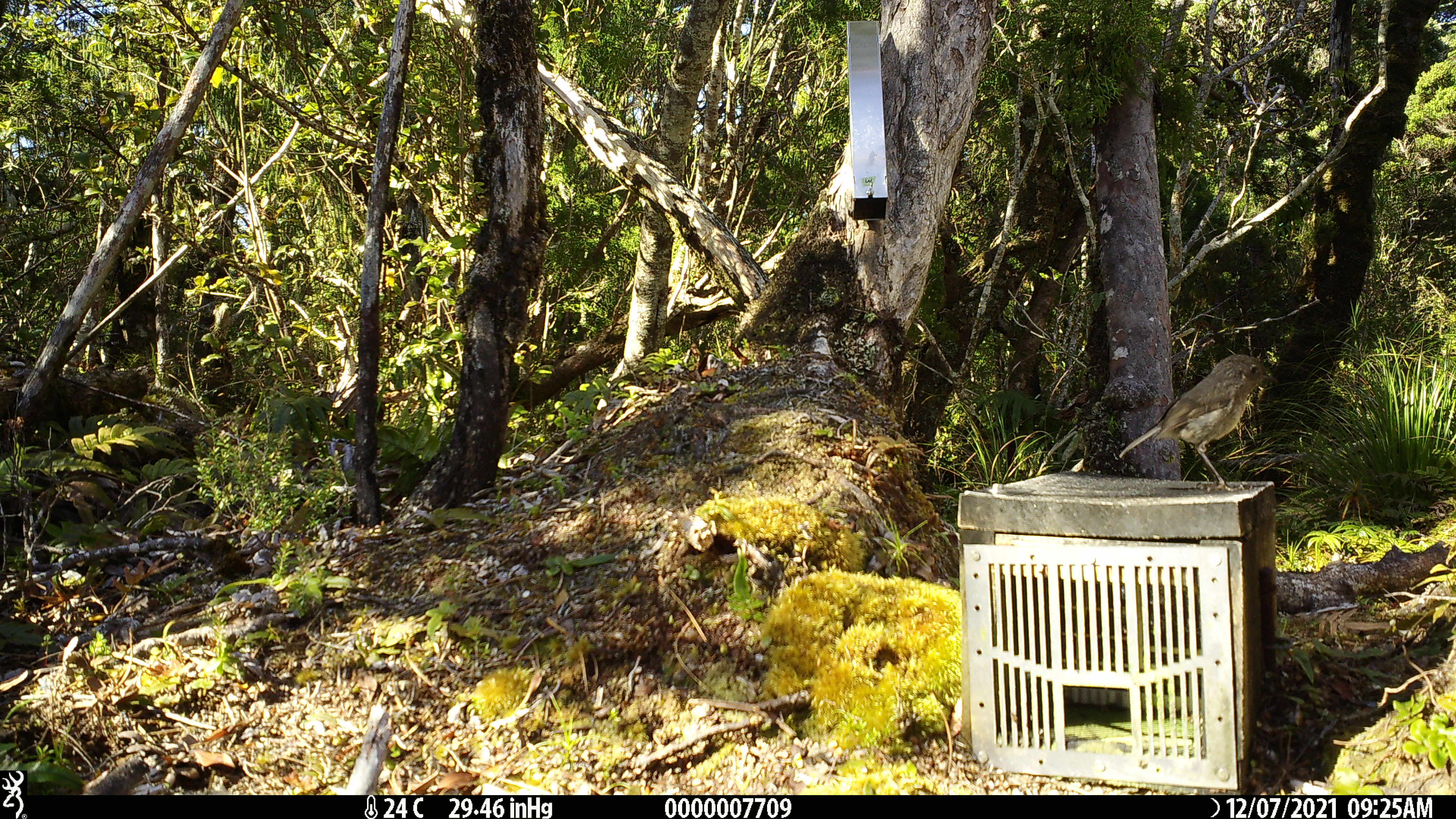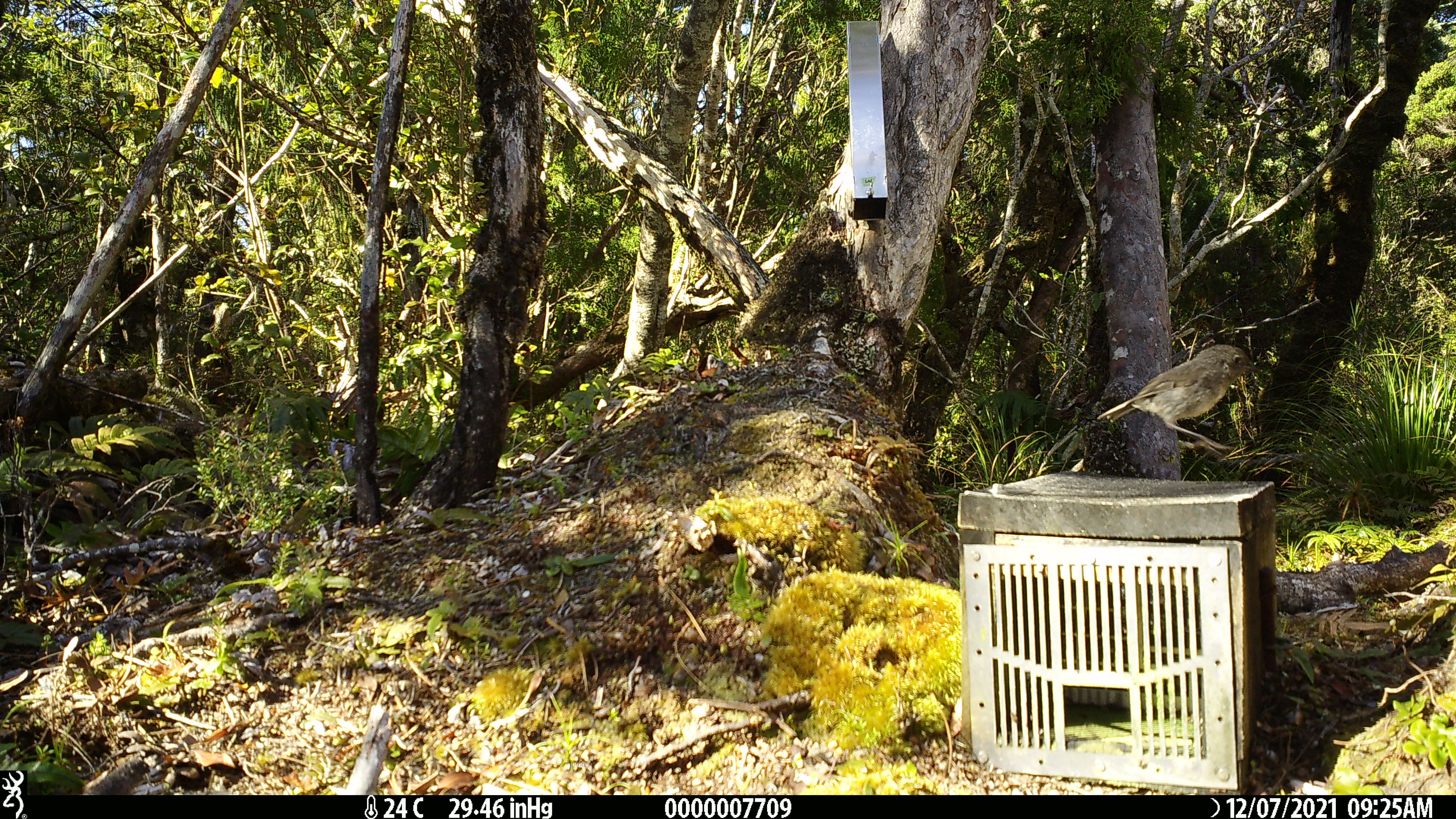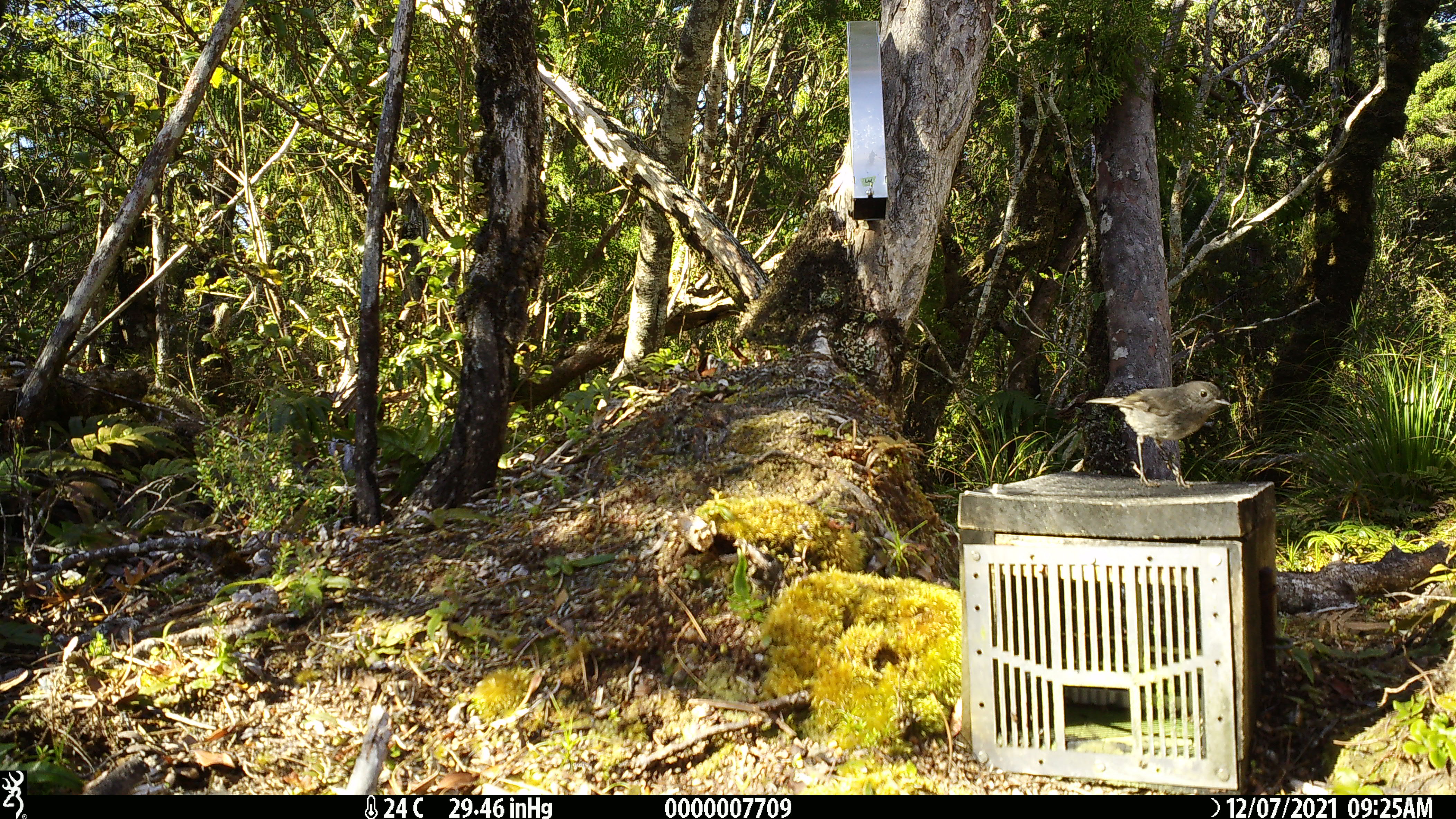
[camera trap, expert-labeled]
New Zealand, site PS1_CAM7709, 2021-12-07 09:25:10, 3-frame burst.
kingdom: Animalia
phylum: Chordata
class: Aves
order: Passeriformes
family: Petroicidae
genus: Petroica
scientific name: Petroica australis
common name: new zealand robin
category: robin